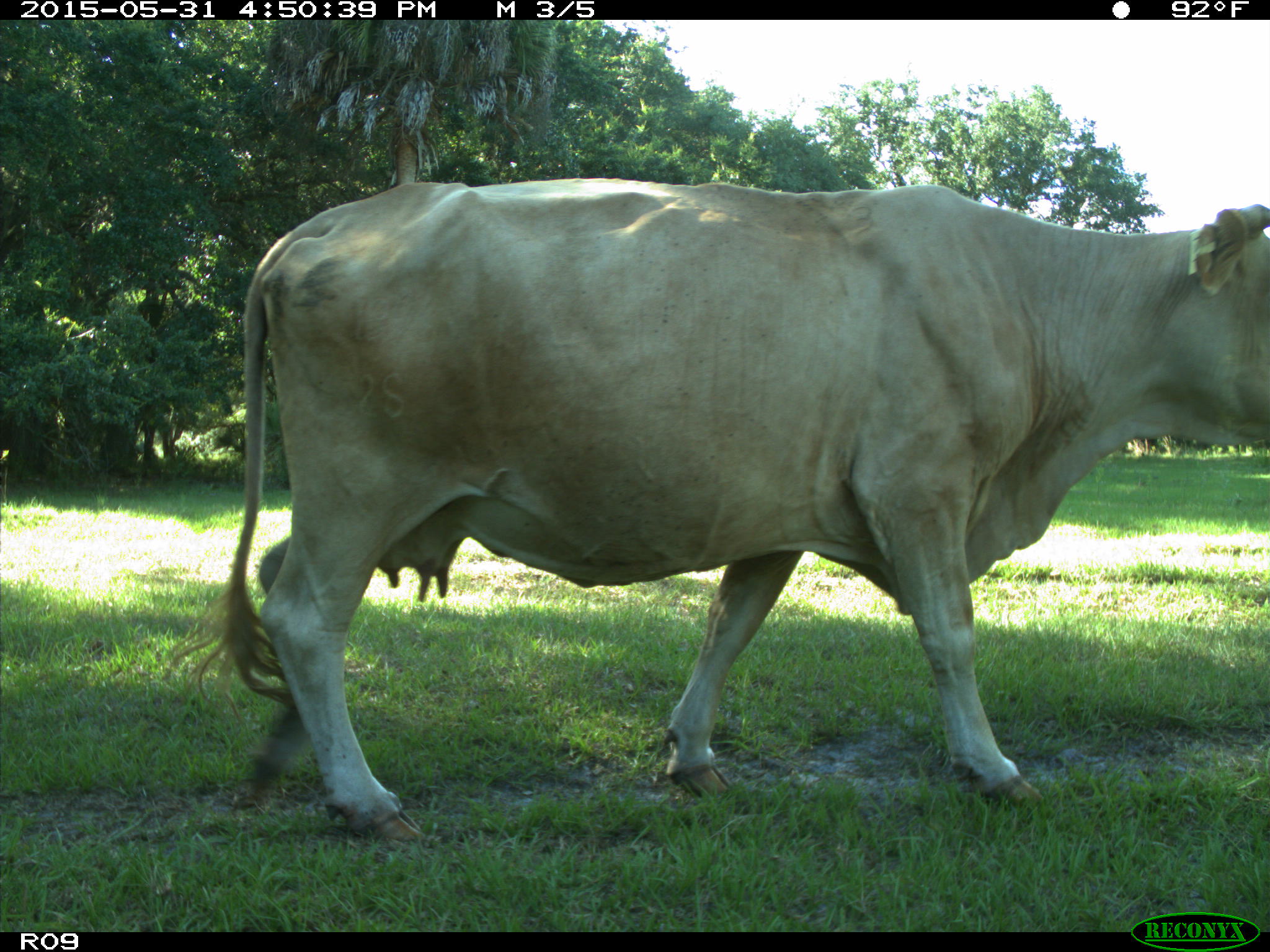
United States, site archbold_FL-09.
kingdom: Animalia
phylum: Chordata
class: Mammalia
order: Artiodactyla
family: Bovidae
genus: Bos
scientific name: Bos taurus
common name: domestic cow